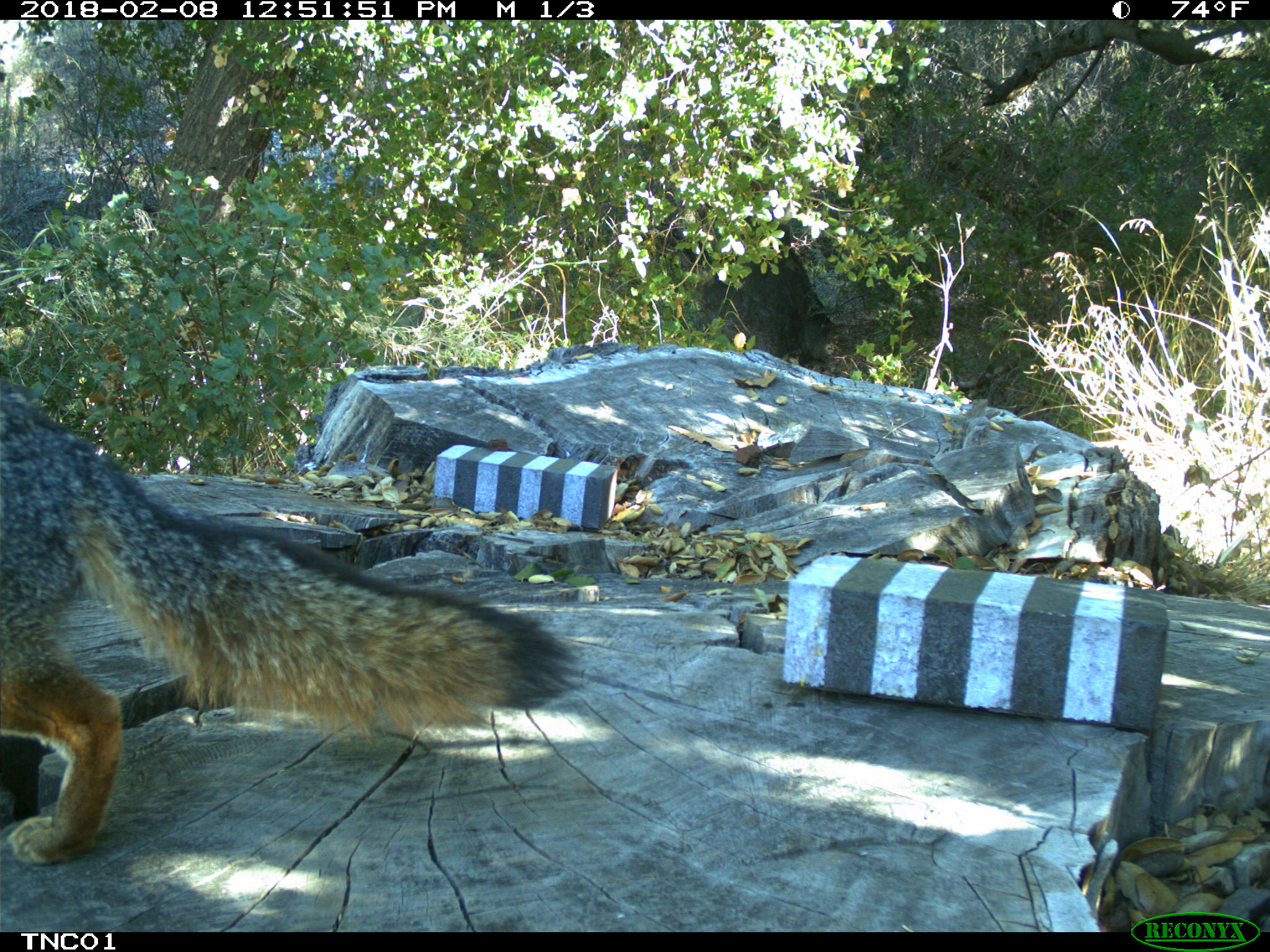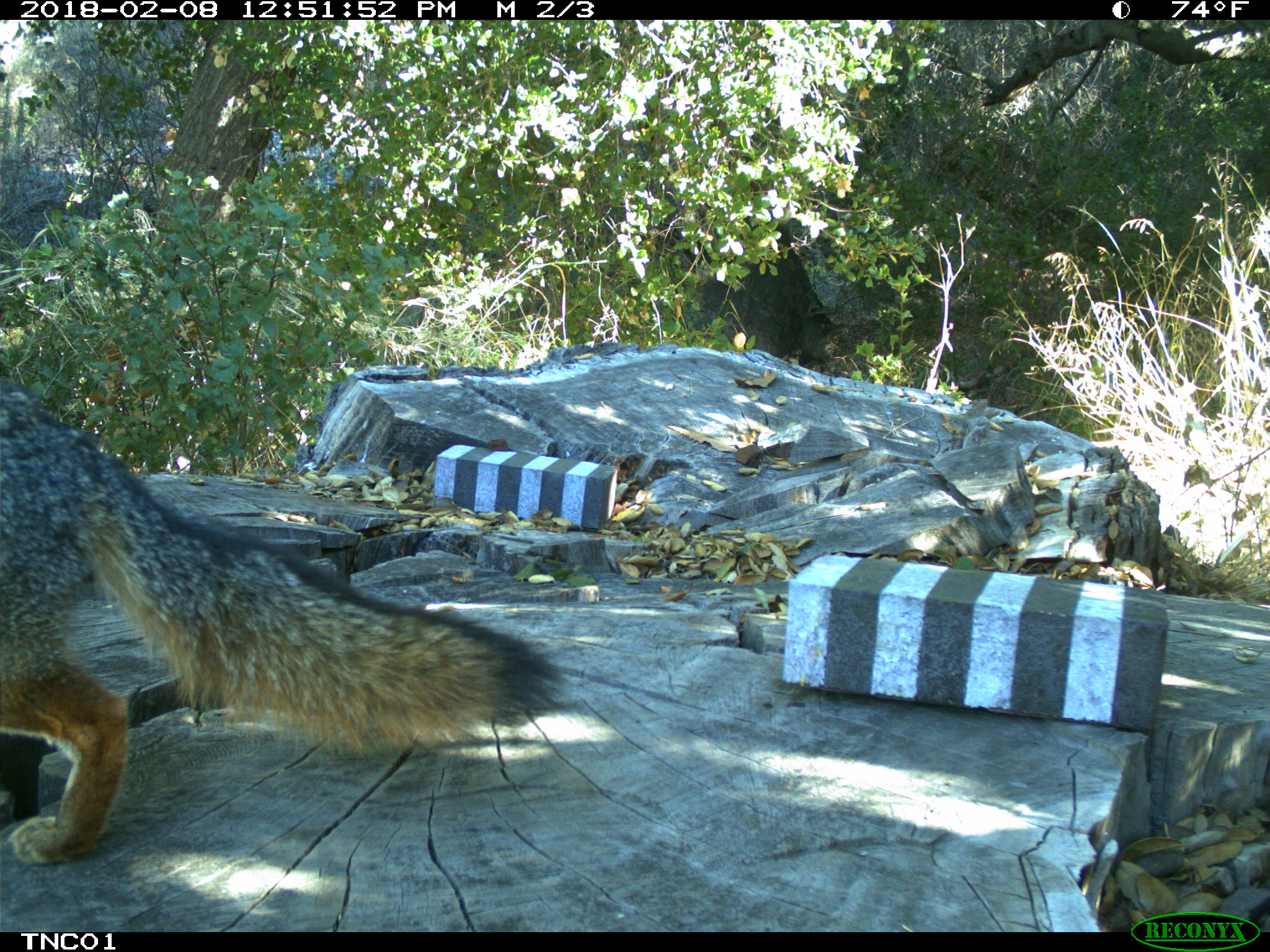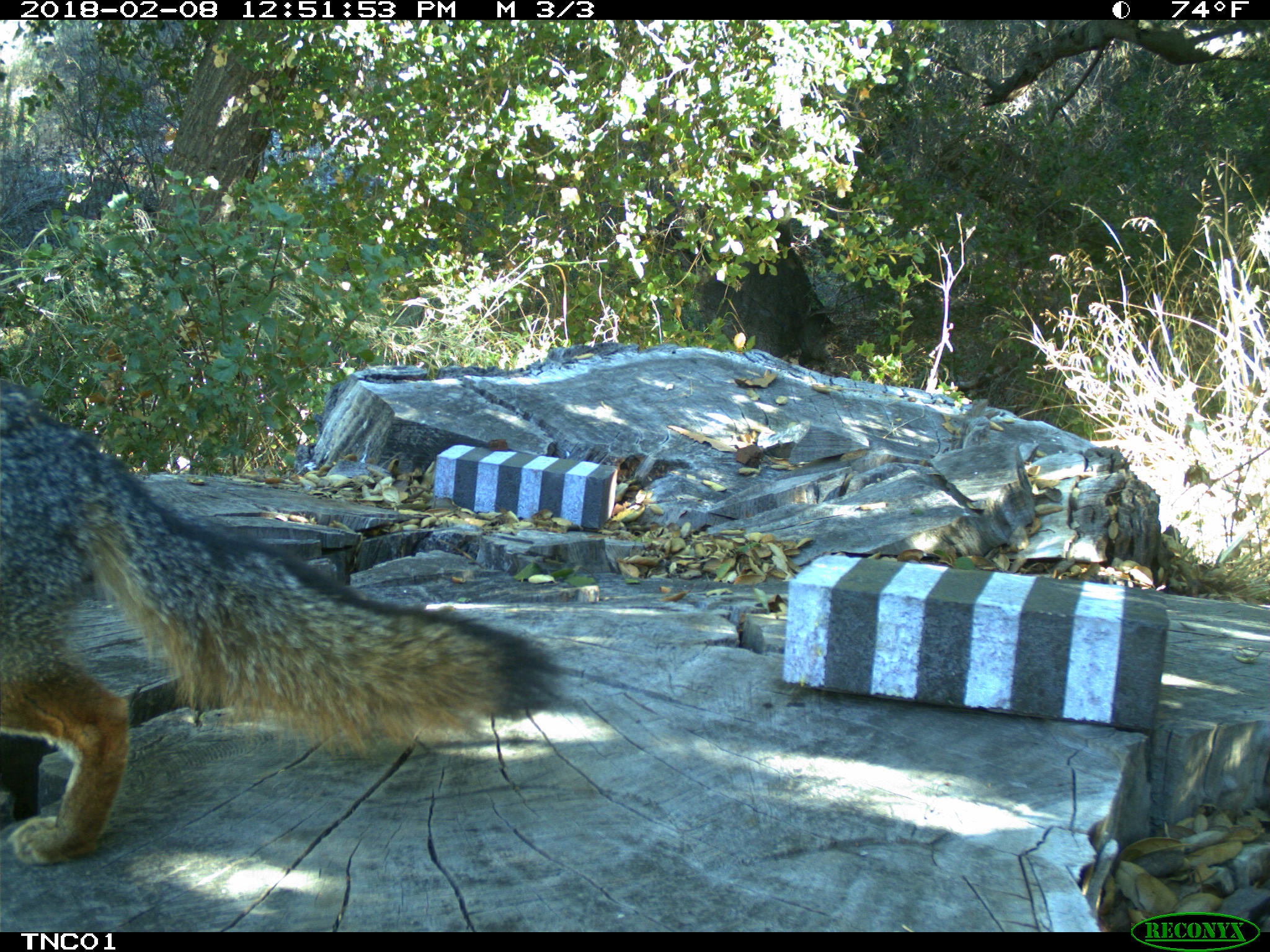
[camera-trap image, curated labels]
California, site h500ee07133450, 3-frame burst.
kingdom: Animalia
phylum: Chordata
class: Mammalia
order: Carnivora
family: Canidae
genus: Urocyon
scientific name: Urocyon littoralis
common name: island fox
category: fox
Fox (island fox) (Urocyon littoralis).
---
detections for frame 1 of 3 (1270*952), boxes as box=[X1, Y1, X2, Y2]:
fox: box=[0, 379, 586, 868]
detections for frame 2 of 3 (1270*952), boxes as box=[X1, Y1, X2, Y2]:
fox: box=[0, 382, 563, 866]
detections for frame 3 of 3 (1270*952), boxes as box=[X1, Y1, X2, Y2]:
fox: box=[0, 377, 569, 865]